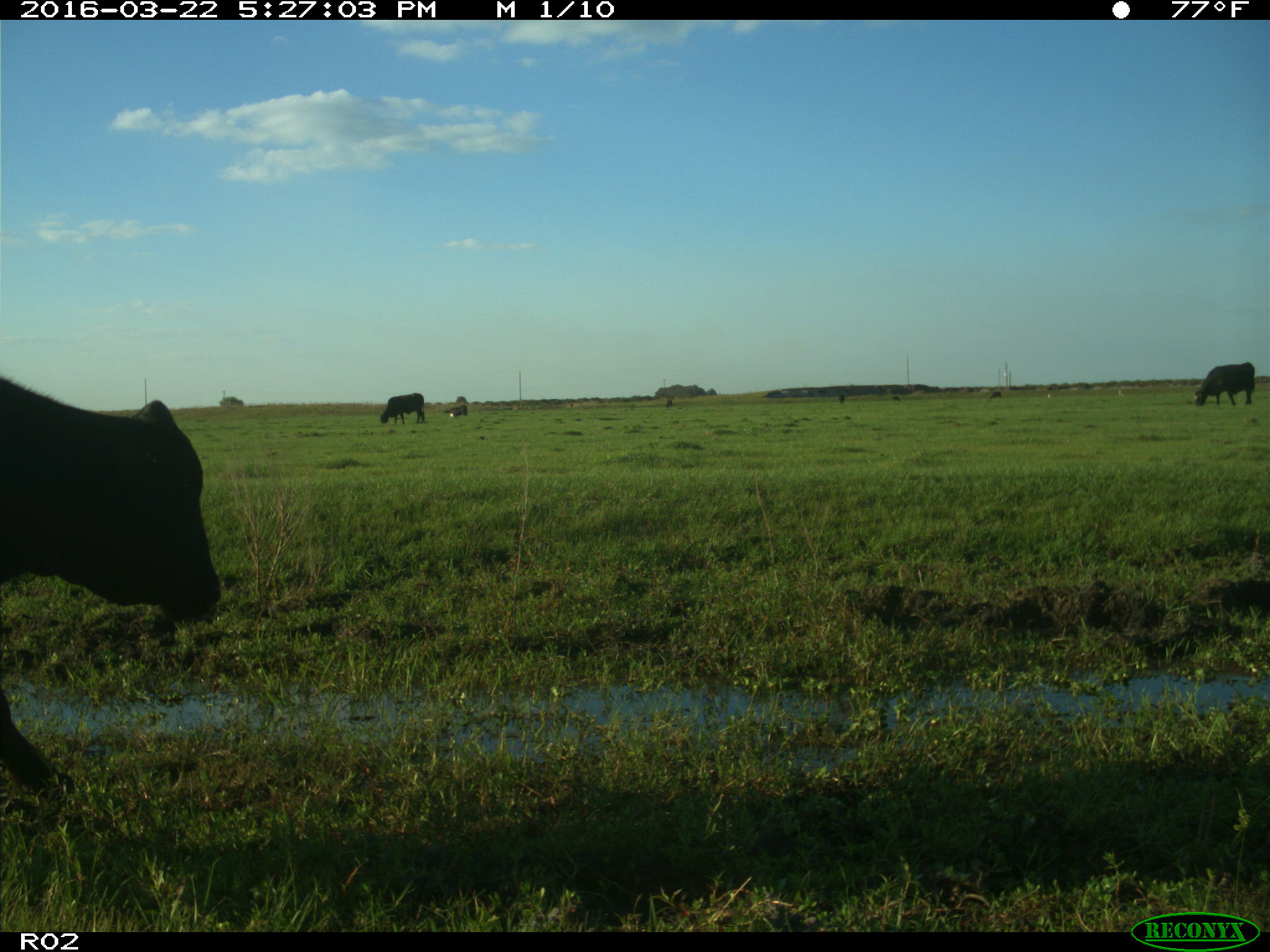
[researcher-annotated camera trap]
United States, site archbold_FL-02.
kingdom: Animalia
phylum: Chordata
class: Mammalia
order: Artiodactyla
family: Bovidae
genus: Bos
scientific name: Bos taurus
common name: domestic cow